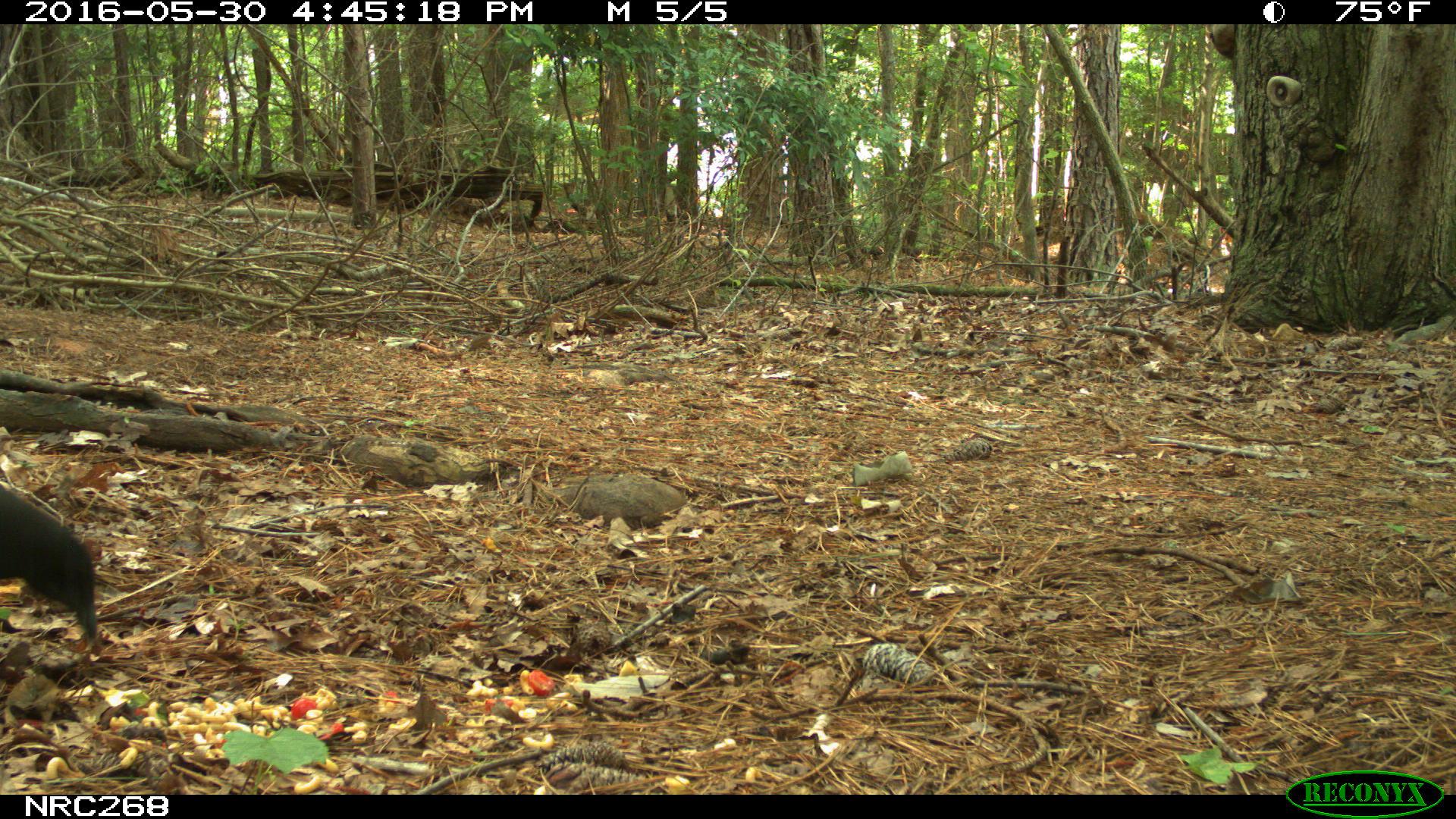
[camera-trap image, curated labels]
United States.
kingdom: Animalia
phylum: Chordata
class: Aves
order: Passeriformes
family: Corvidae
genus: Corvus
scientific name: Corvus brachyrhynchos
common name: american crow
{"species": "American Crow (Corvus brachyrhynchos)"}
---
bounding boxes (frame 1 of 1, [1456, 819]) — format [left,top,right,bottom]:
American Crow: [0,451,112,681]